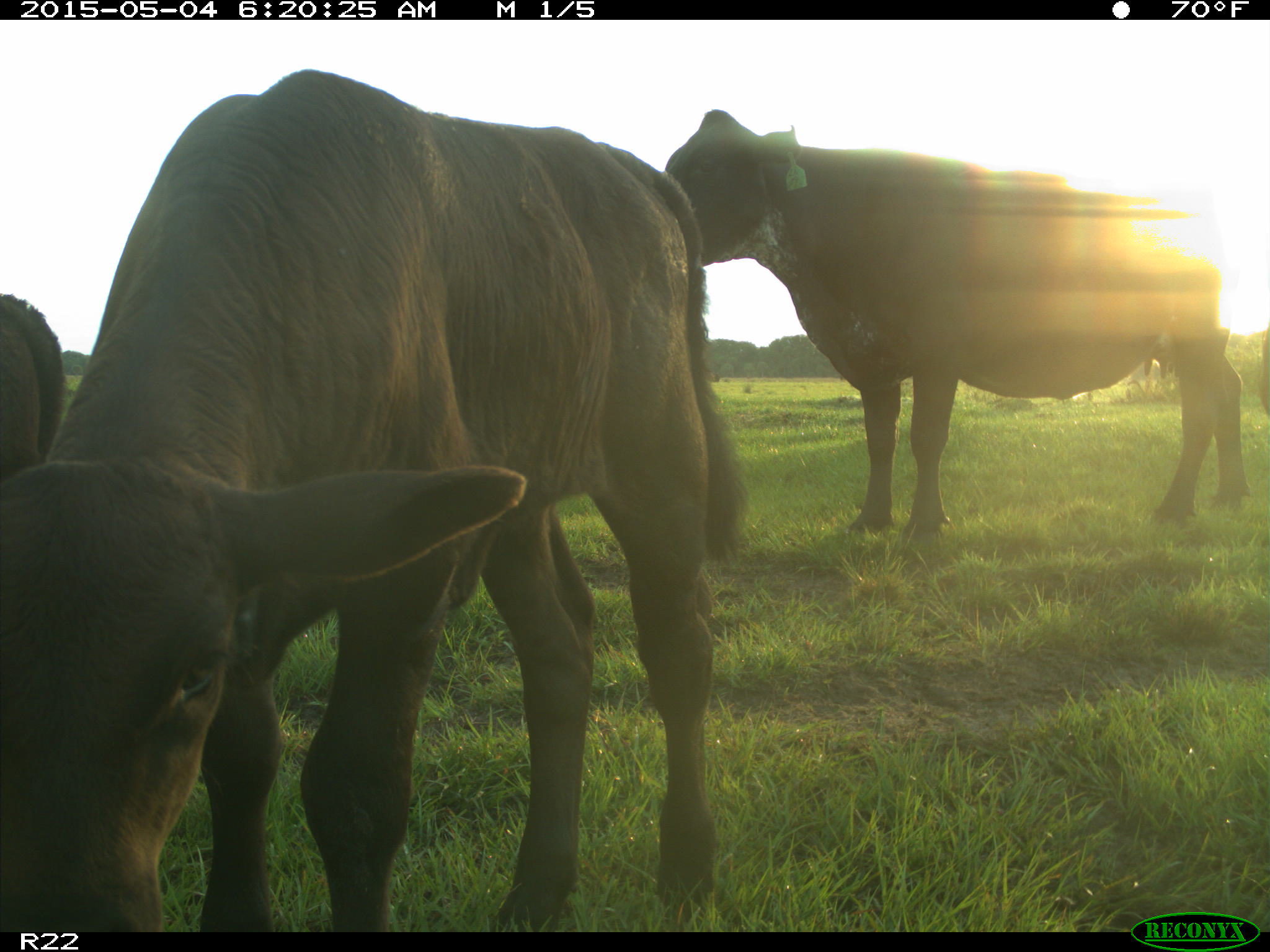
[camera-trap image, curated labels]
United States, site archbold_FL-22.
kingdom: Animalia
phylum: Chordata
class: Mammalia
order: Artiodactyla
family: Bovidae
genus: Bos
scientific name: Bos taurus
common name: domestic cow